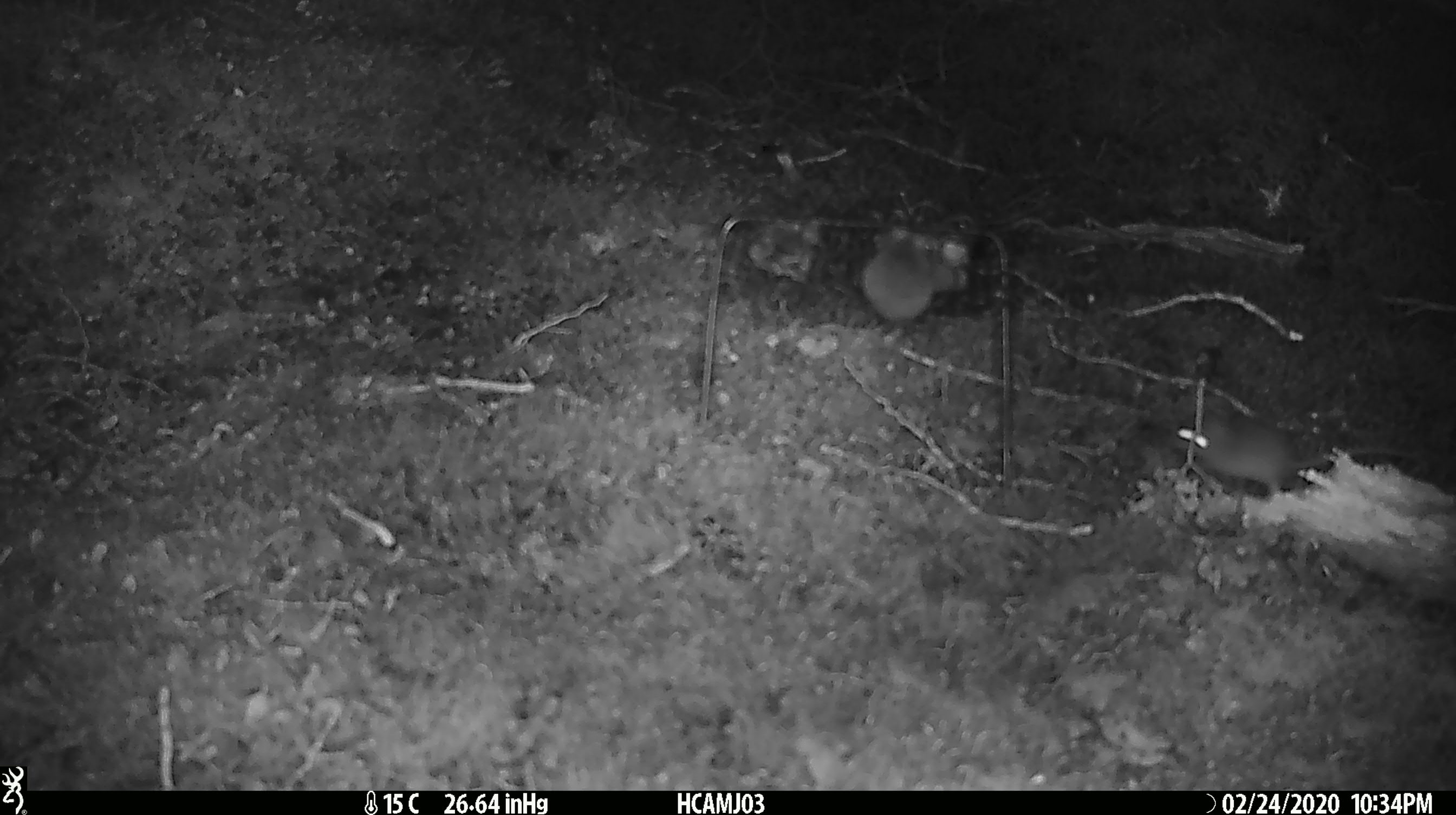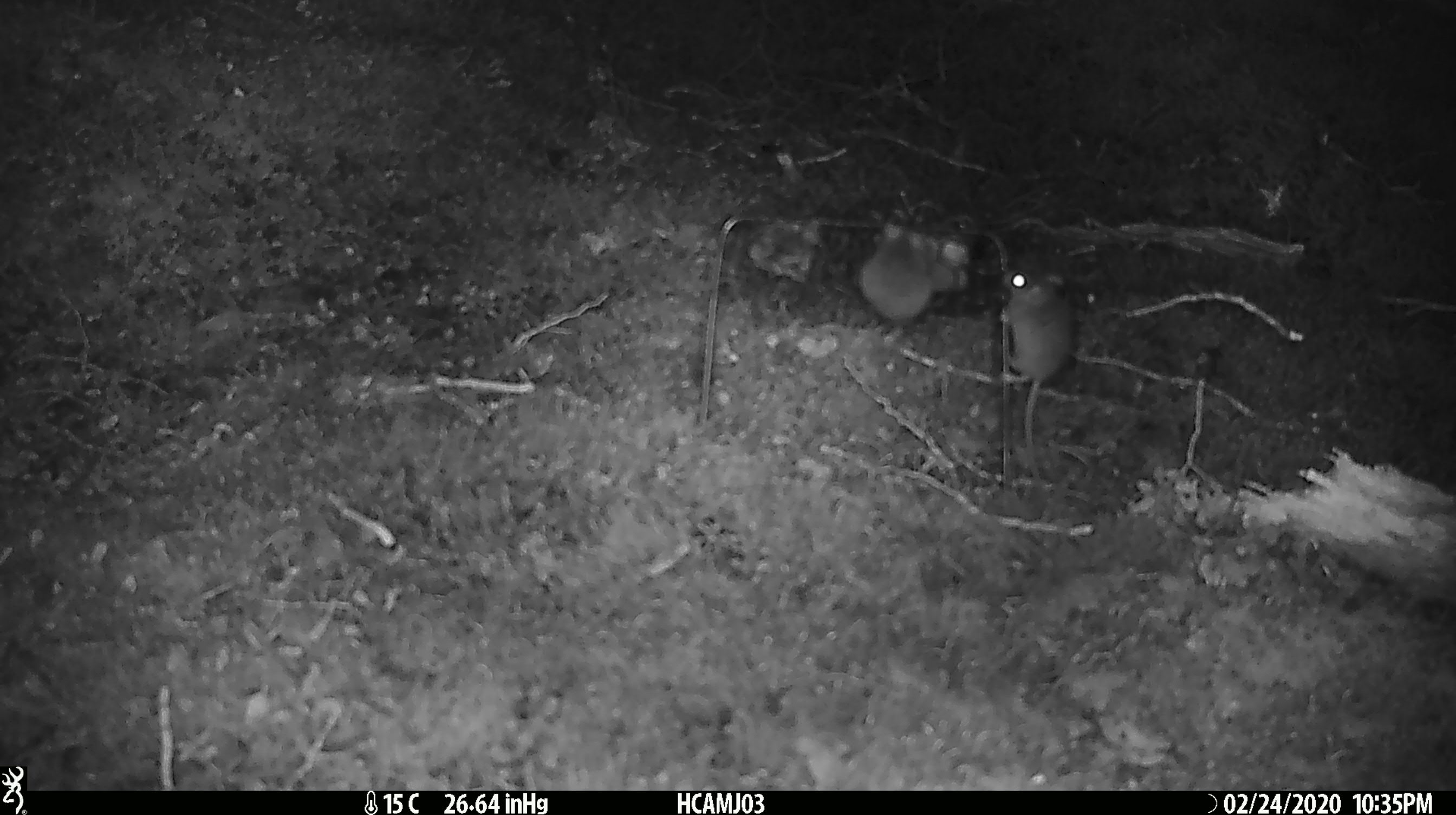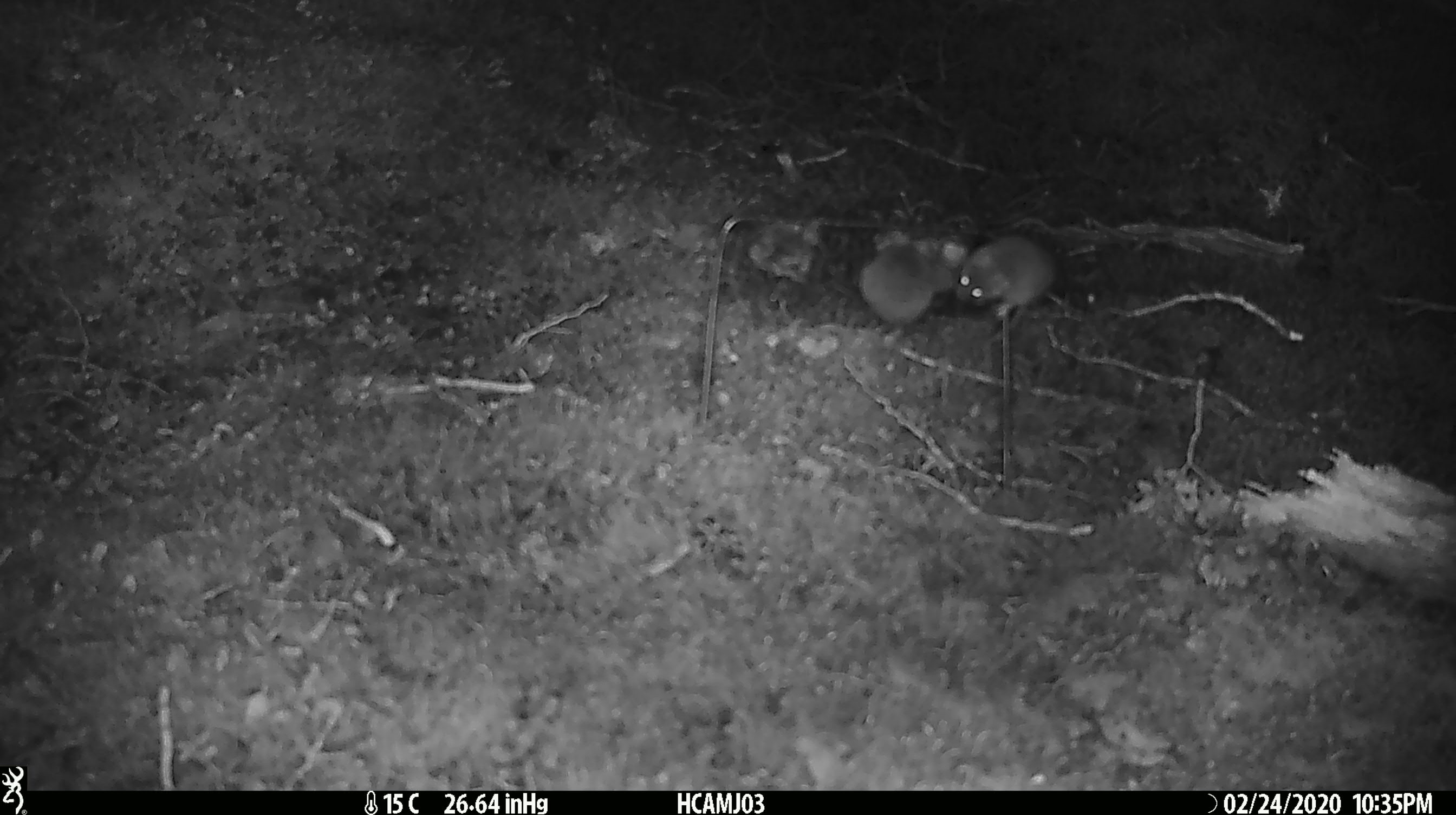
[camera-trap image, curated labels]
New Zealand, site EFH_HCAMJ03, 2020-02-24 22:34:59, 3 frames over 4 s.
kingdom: Animalia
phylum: Chordata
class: Mammalia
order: Rodentia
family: Muridae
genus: Mus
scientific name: Mus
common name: mouse